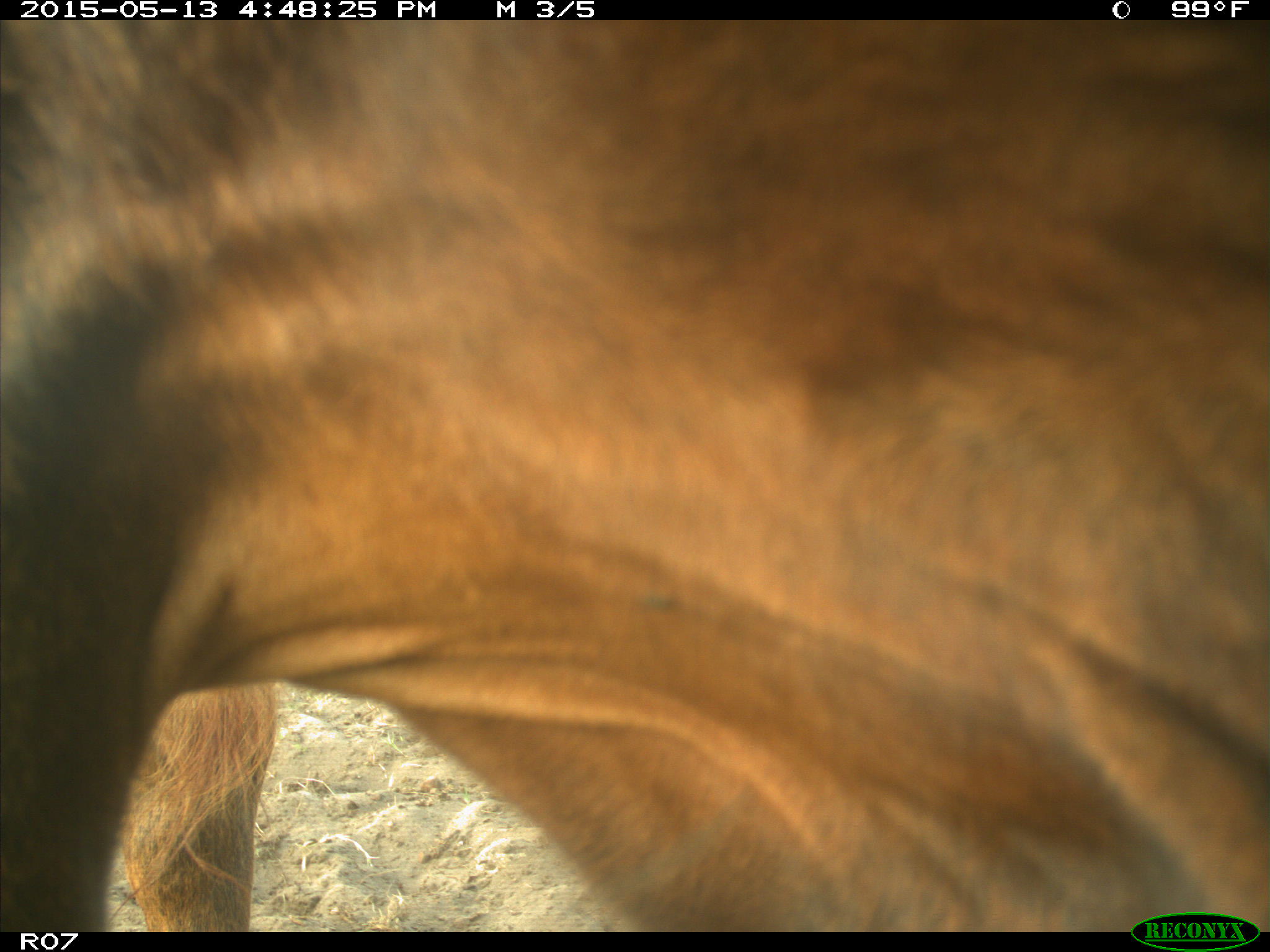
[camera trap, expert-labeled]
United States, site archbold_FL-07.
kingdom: Animalia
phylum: Chordata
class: Mammalia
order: Artiodactyla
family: Bovidae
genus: Bos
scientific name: Bos taurus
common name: domestic cow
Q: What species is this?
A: Bos taurus (domestic cow).